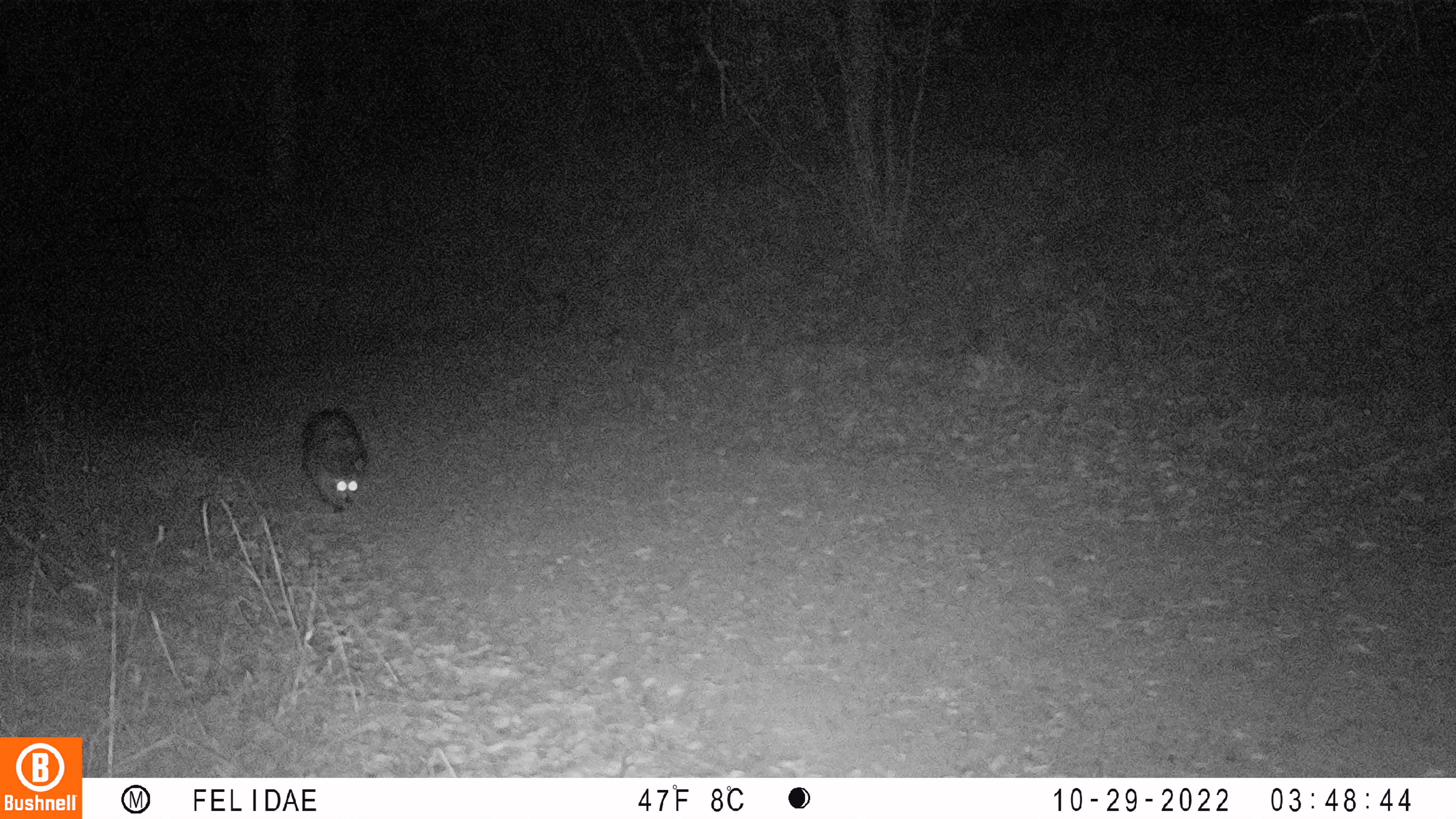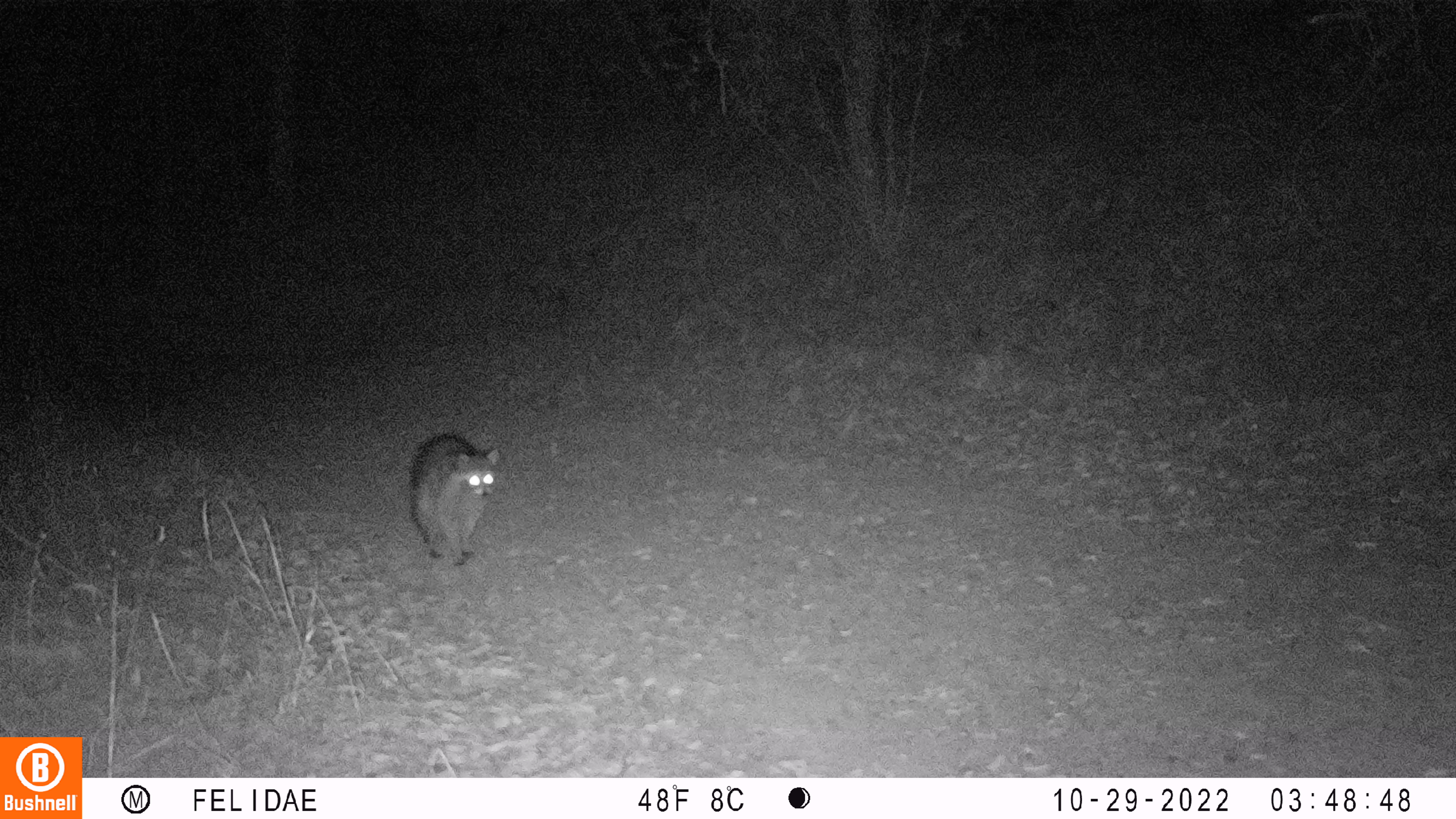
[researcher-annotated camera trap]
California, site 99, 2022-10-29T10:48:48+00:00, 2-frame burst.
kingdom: Animalia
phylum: Chordata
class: Mammalia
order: Carnivora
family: Procyonidae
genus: Procyon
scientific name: Procyon lotor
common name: raccoon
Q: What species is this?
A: Raccoon (Procyon lotor).